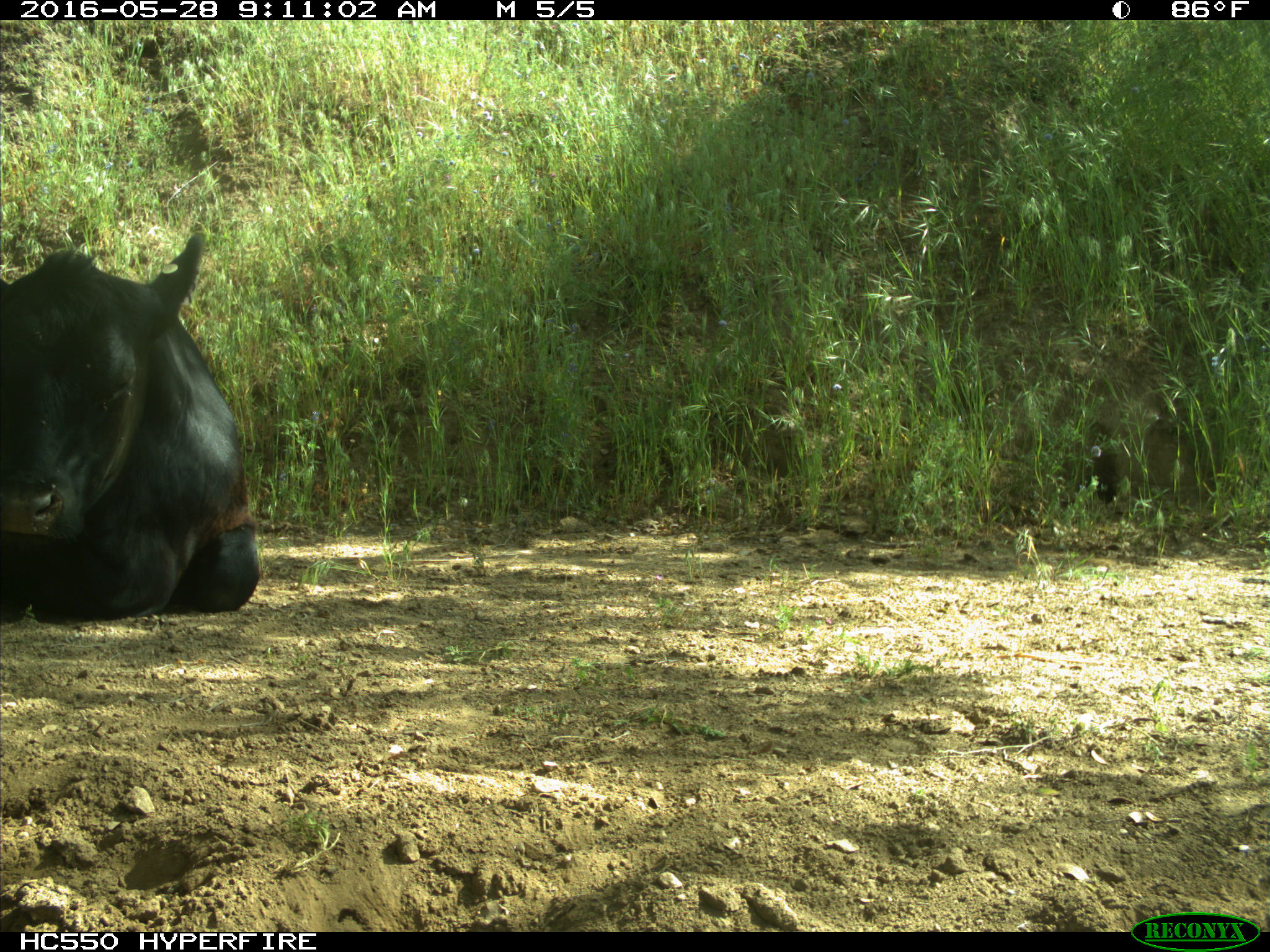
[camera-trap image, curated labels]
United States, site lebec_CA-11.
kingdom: Animalia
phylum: Chordata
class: Mammalia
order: Artiodactyla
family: Bovidae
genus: Bos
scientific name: Bos taurus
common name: domestic cow